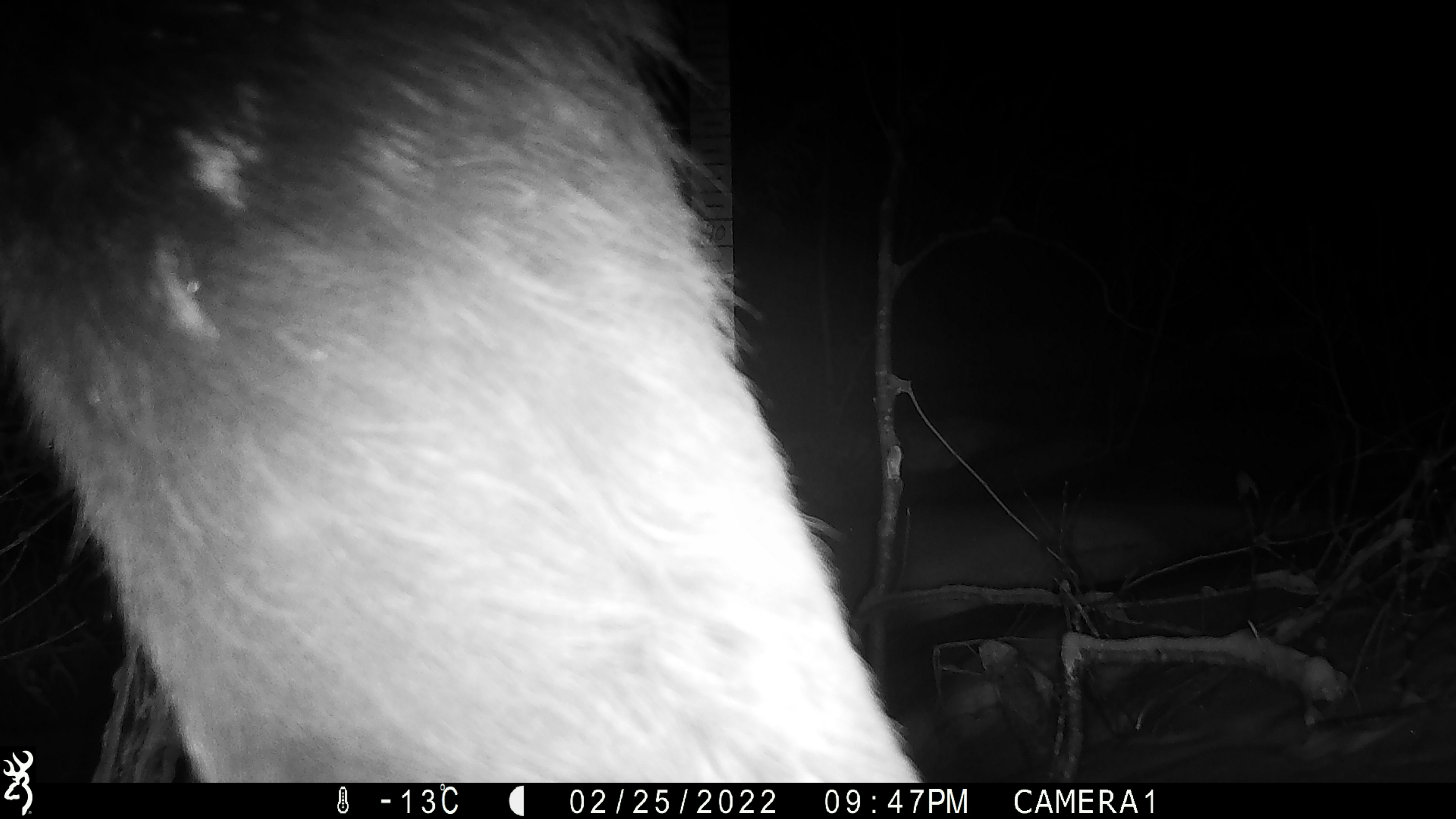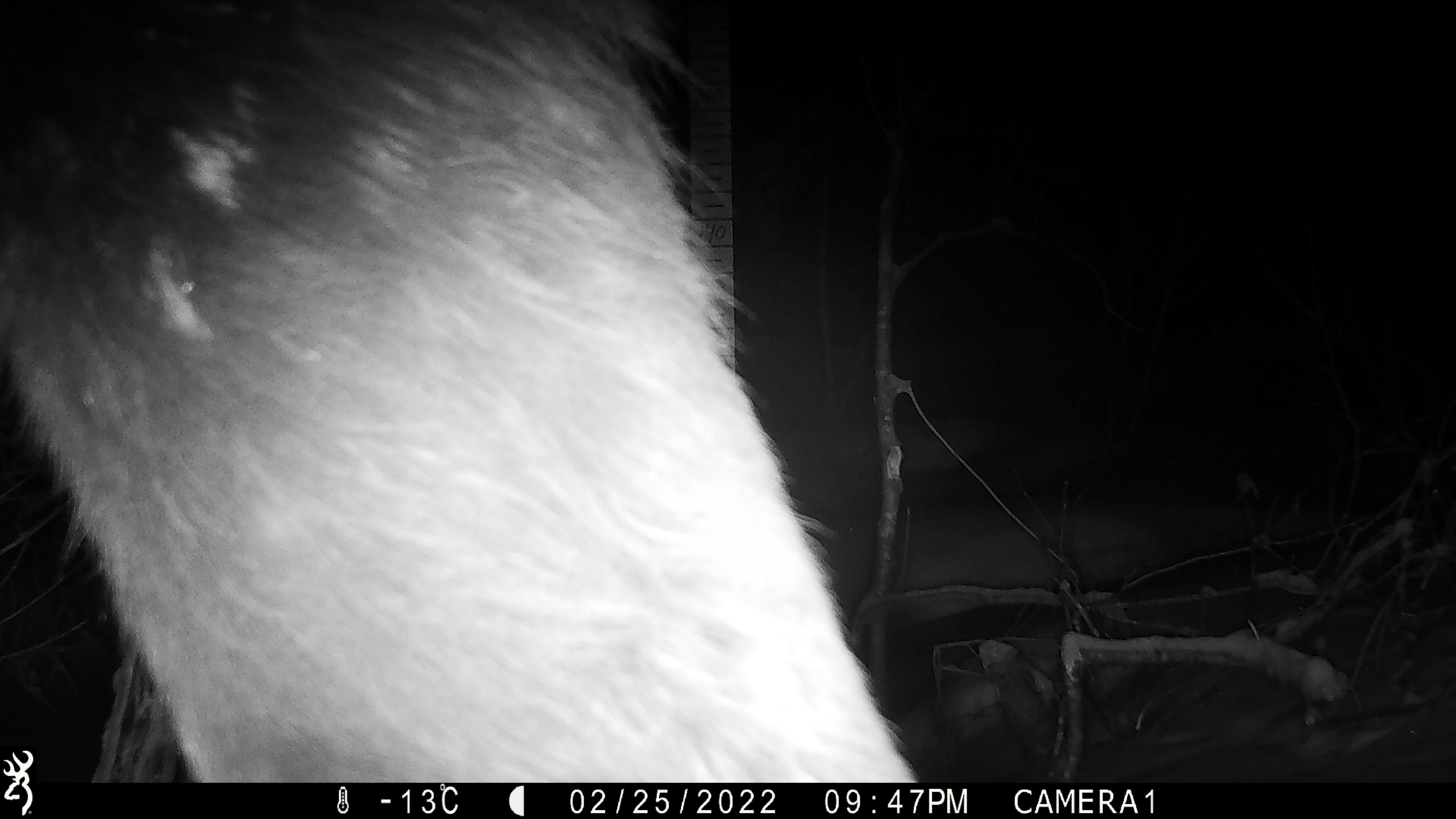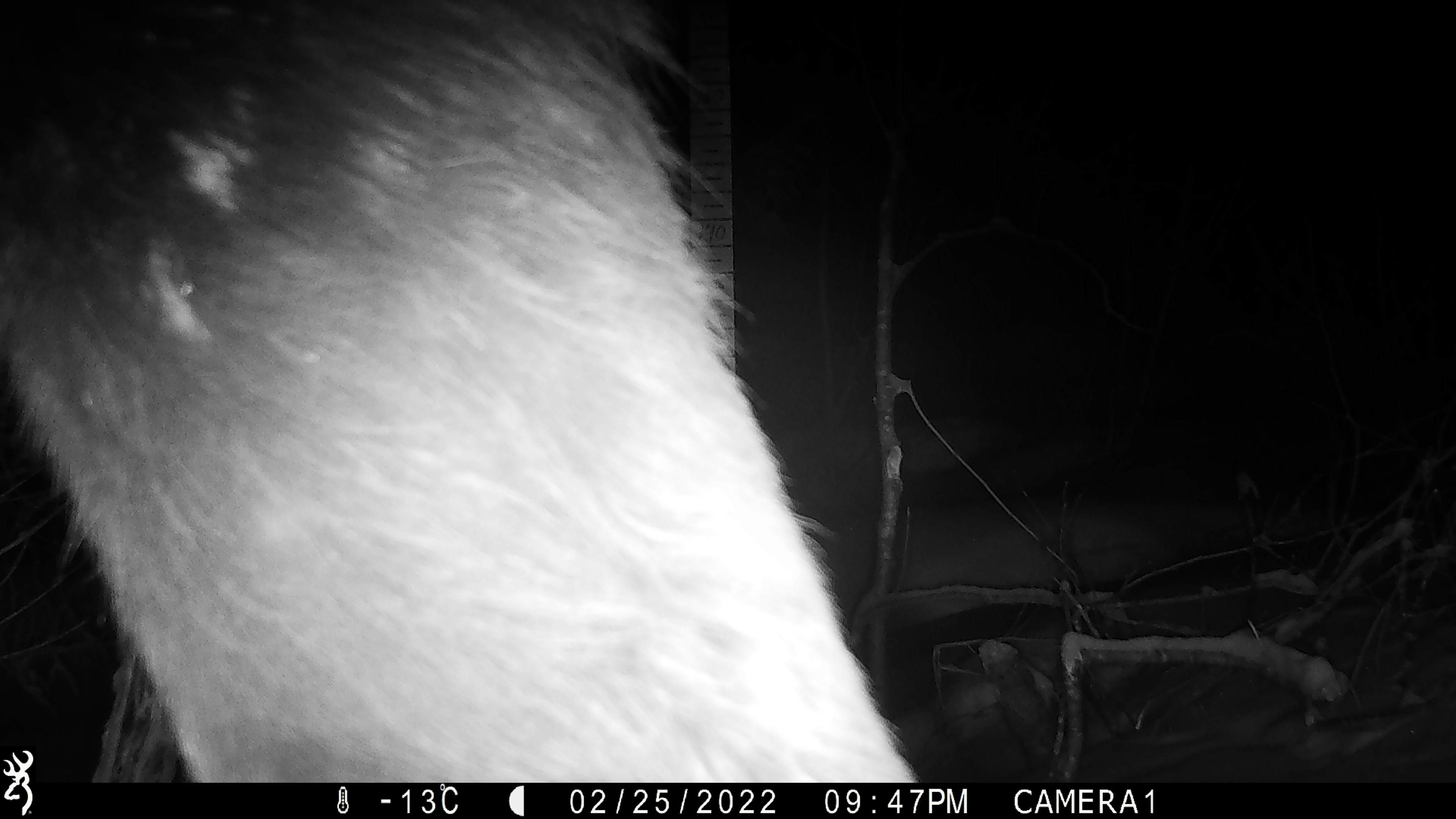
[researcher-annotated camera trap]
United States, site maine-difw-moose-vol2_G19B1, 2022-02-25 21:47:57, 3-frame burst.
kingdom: Animalia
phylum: Chordata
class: Mammalia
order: Artiodactyla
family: Cervidae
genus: Alces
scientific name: Alces alces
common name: moose